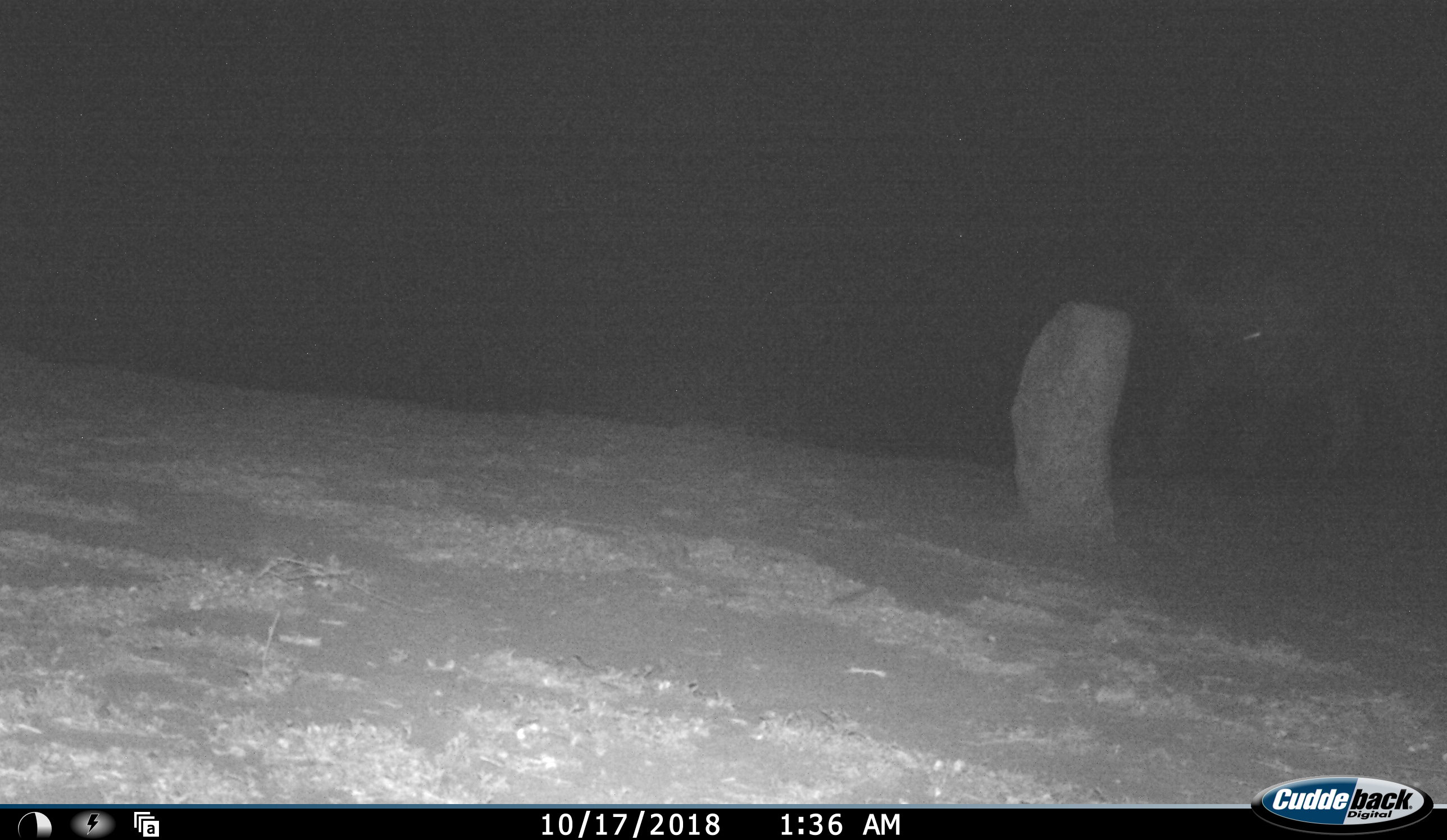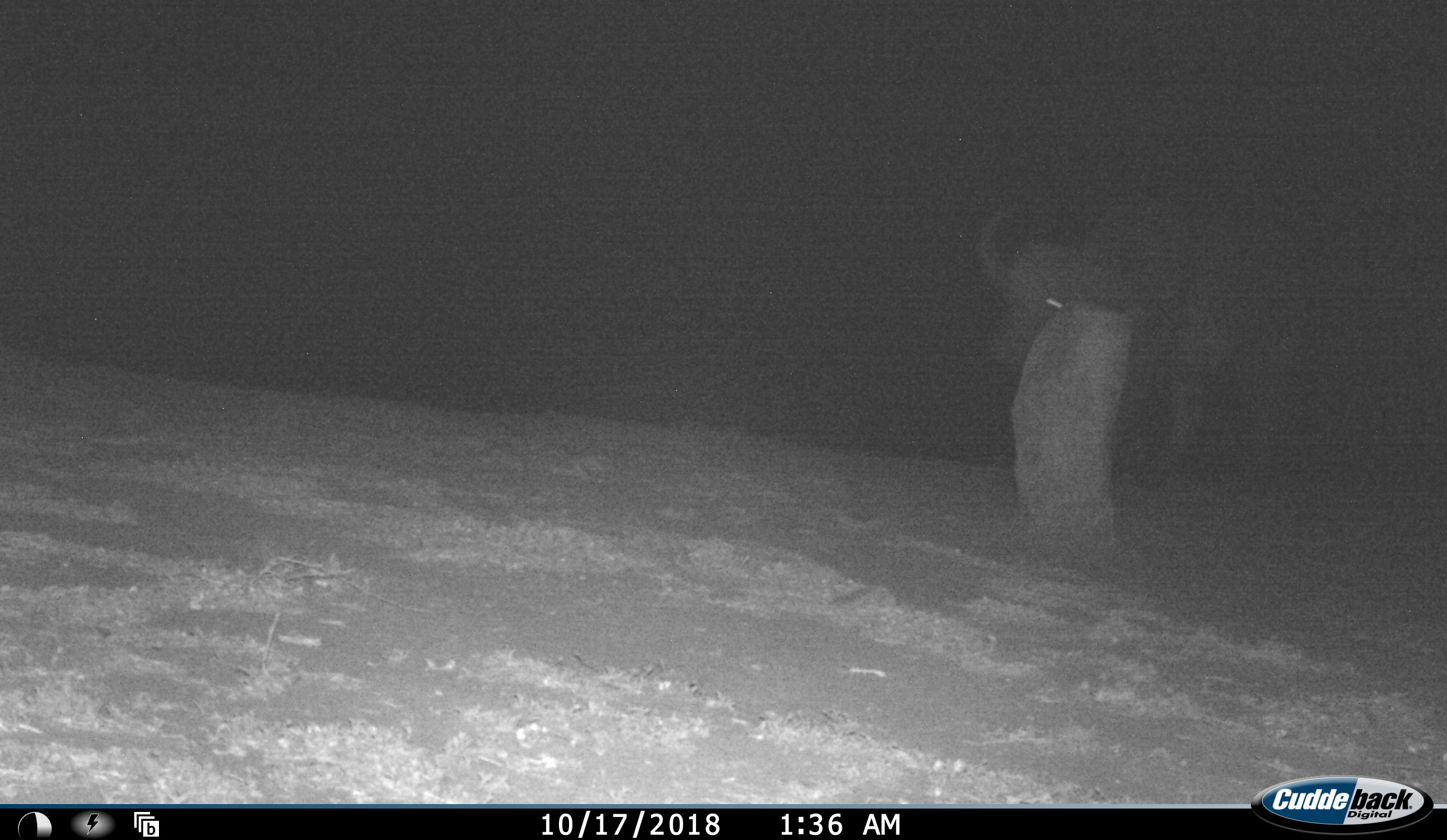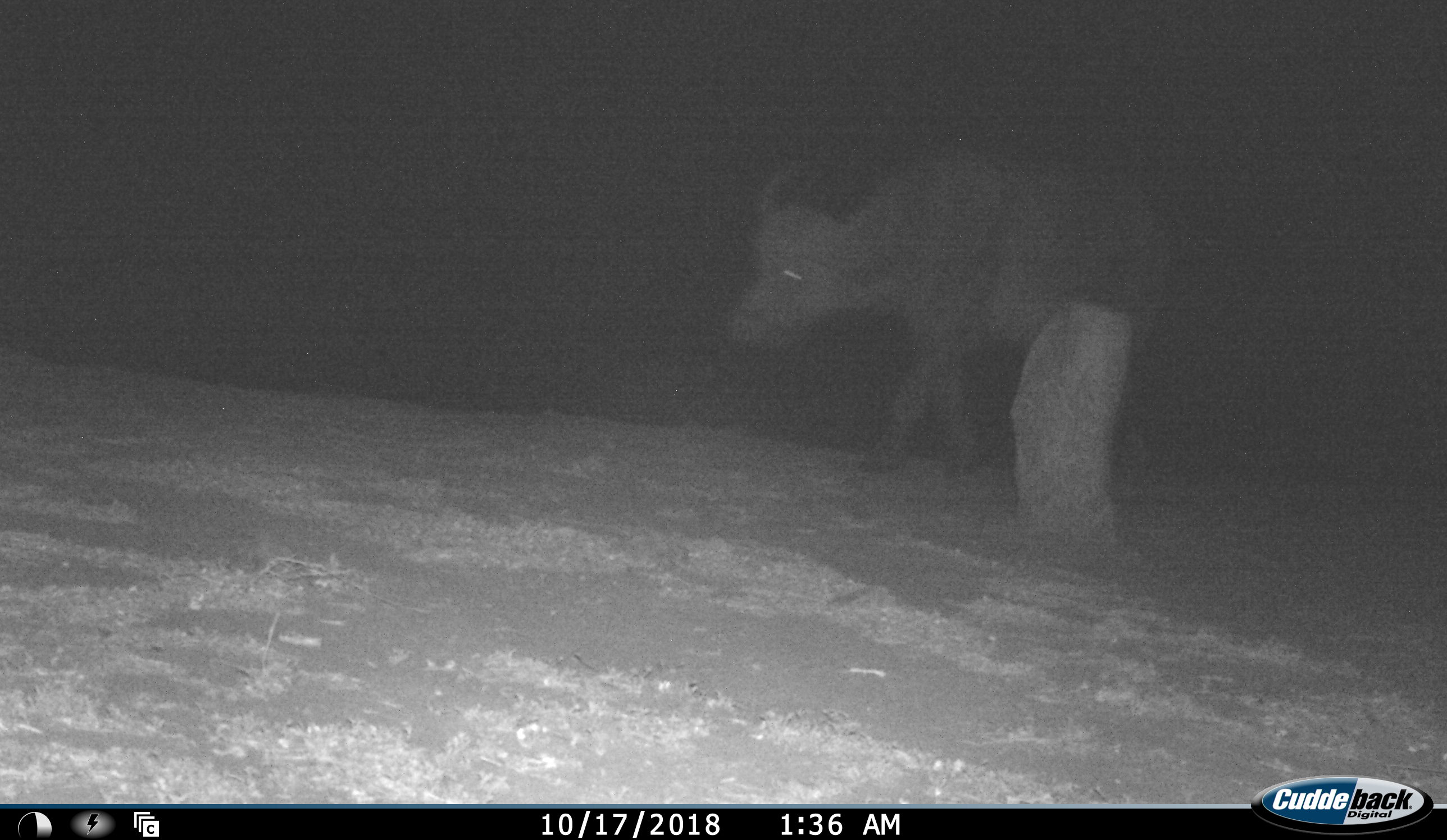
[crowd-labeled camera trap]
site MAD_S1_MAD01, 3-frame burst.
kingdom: Animalia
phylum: Chordata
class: Mammalia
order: Artiodactyla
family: Bovidae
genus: Syncerus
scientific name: Syncerus caffer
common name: african buffalo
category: buffalo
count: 1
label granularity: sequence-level